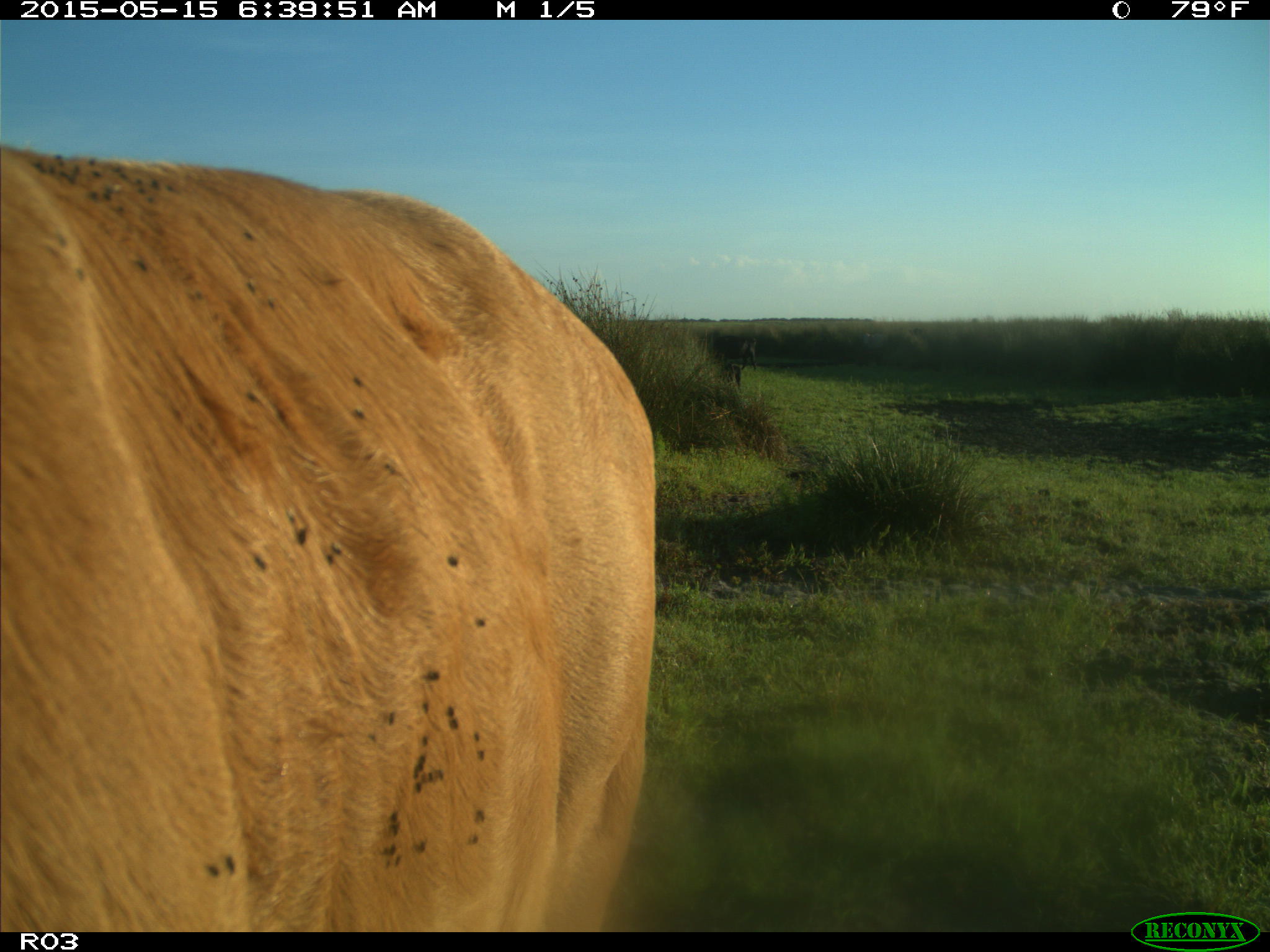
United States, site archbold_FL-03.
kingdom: Animalia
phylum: Chordata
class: Mammalia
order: Artiodactyla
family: Bovidae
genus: Bos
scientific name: Bos taurus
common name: domestic cow